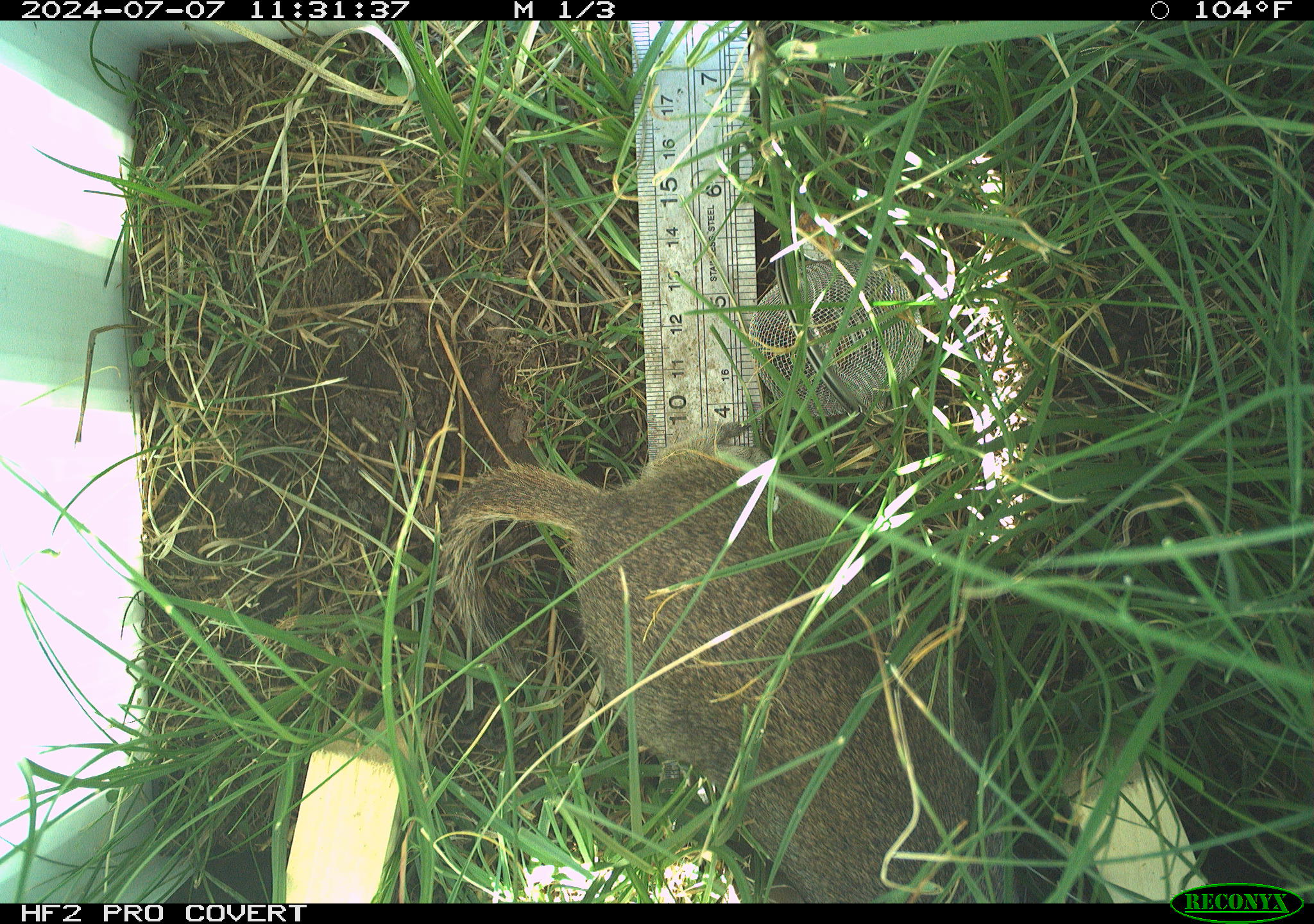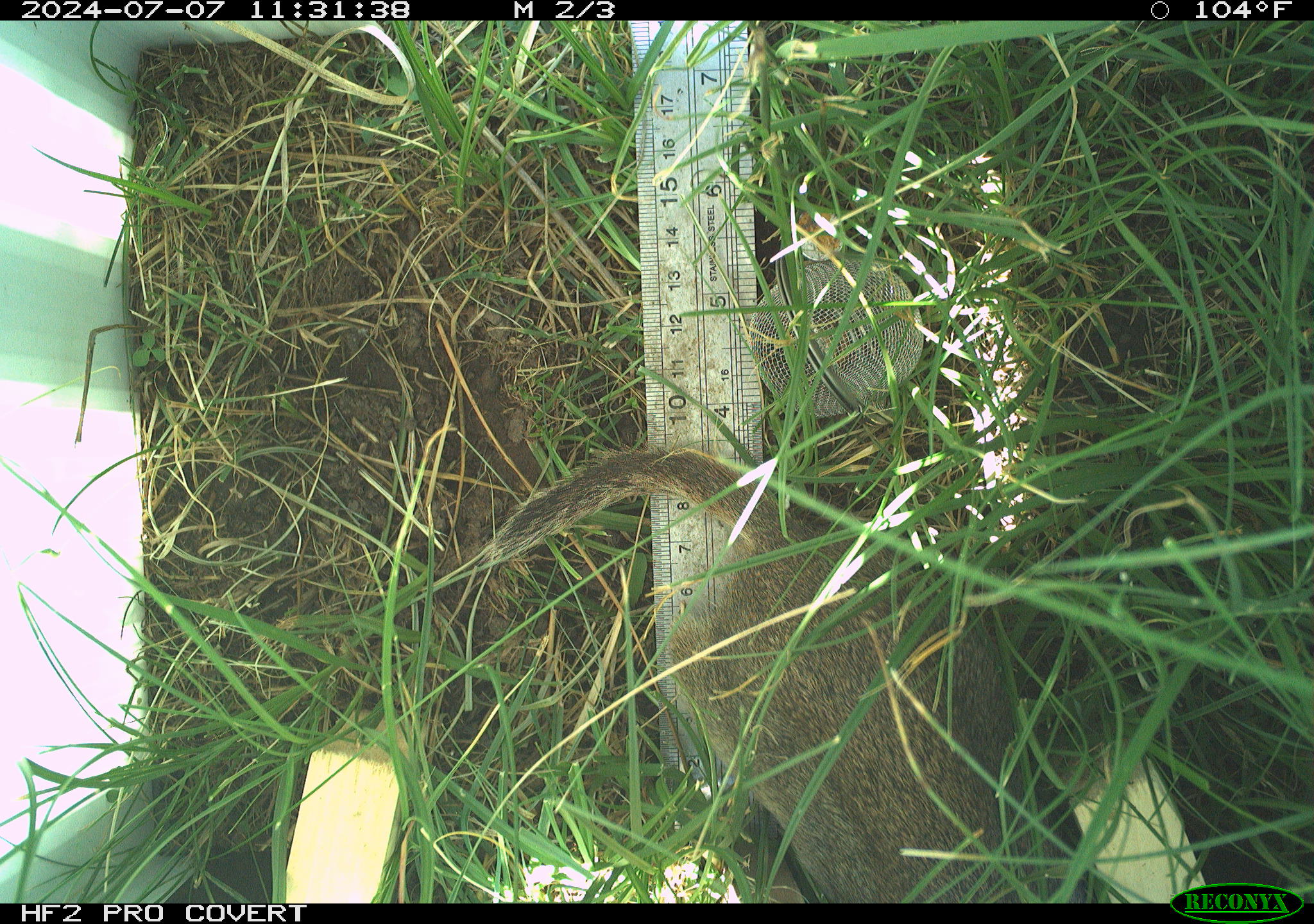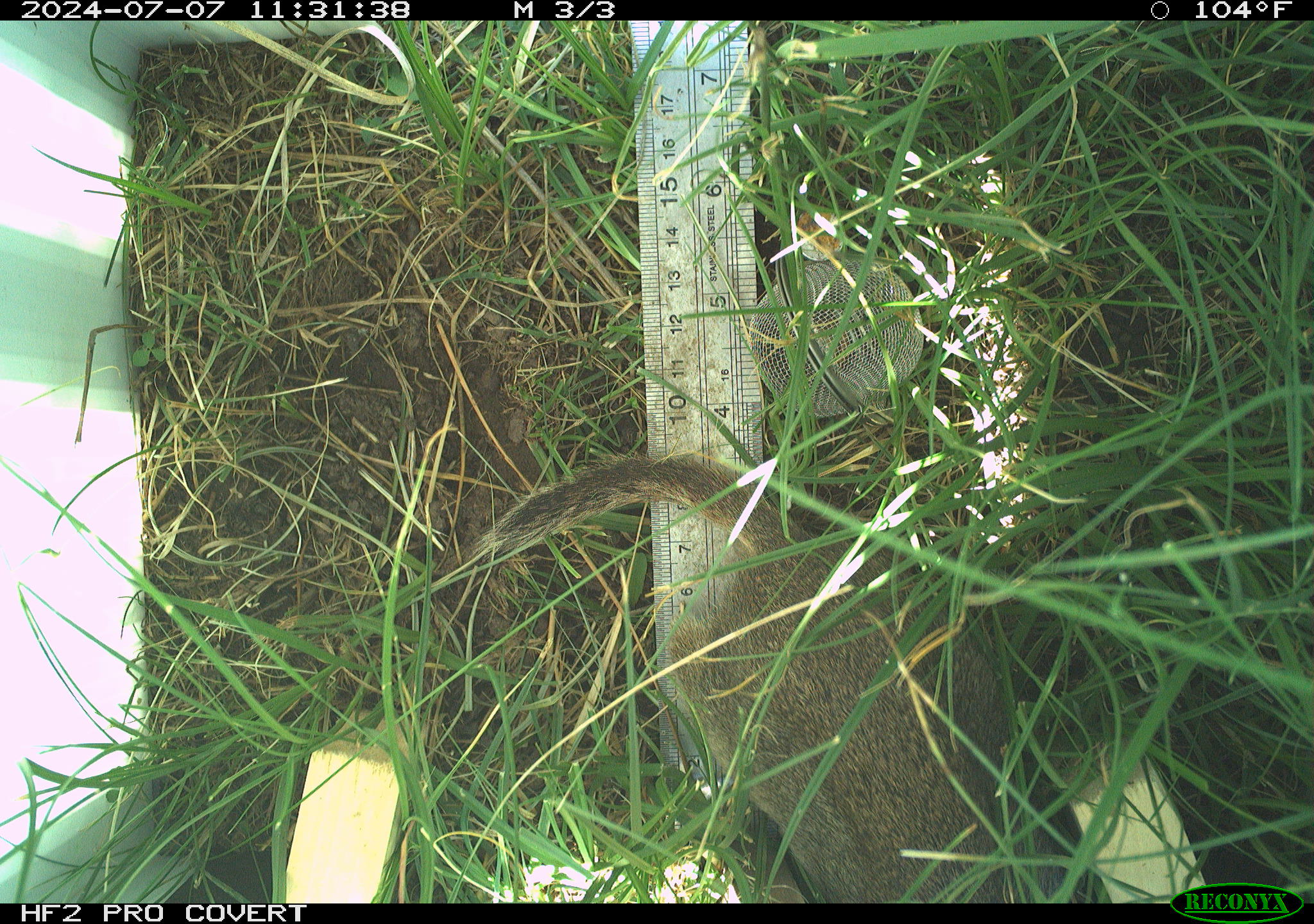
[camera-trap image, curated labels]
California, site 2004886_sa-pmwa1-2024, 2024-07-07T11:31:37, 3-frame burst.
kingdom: Animalia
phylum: Chordata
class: Mammalia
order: Rodentia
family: Sciuridae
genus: Urocitellus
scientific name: Urocitellus beldingi beldingi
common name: belding's ground squirrel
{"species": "belding's ground squirrel (Urocitellus beldingi beldingi)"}